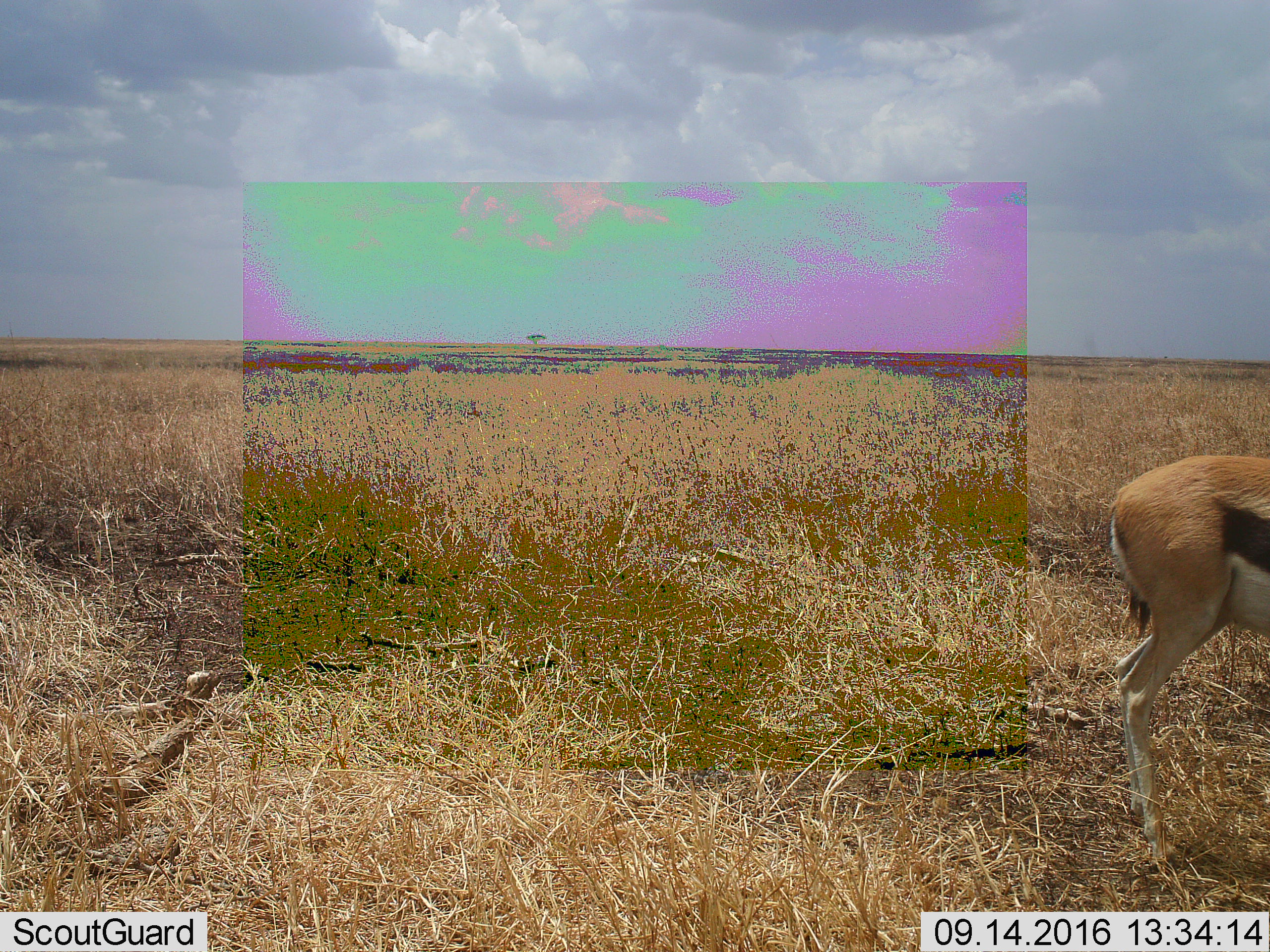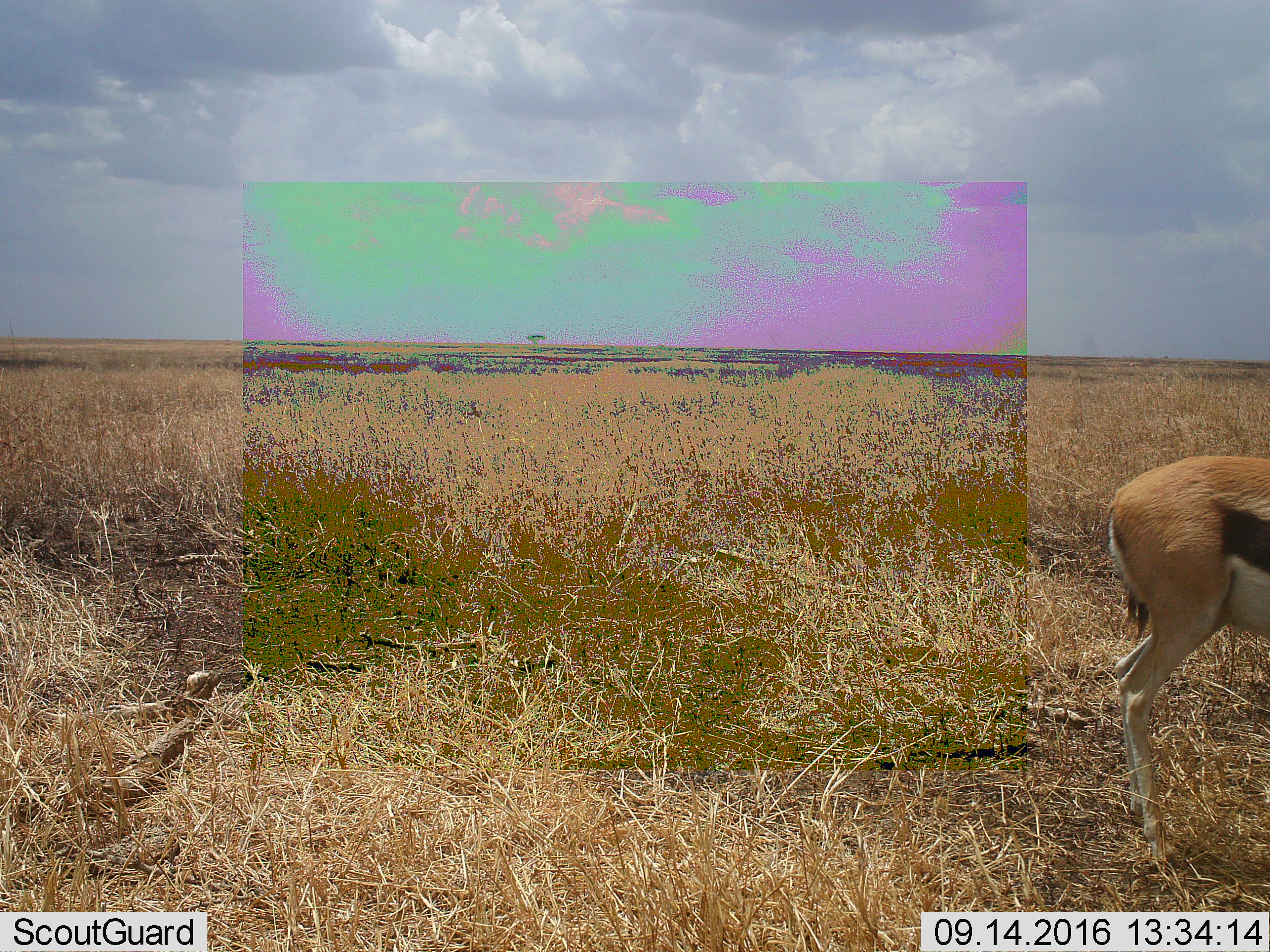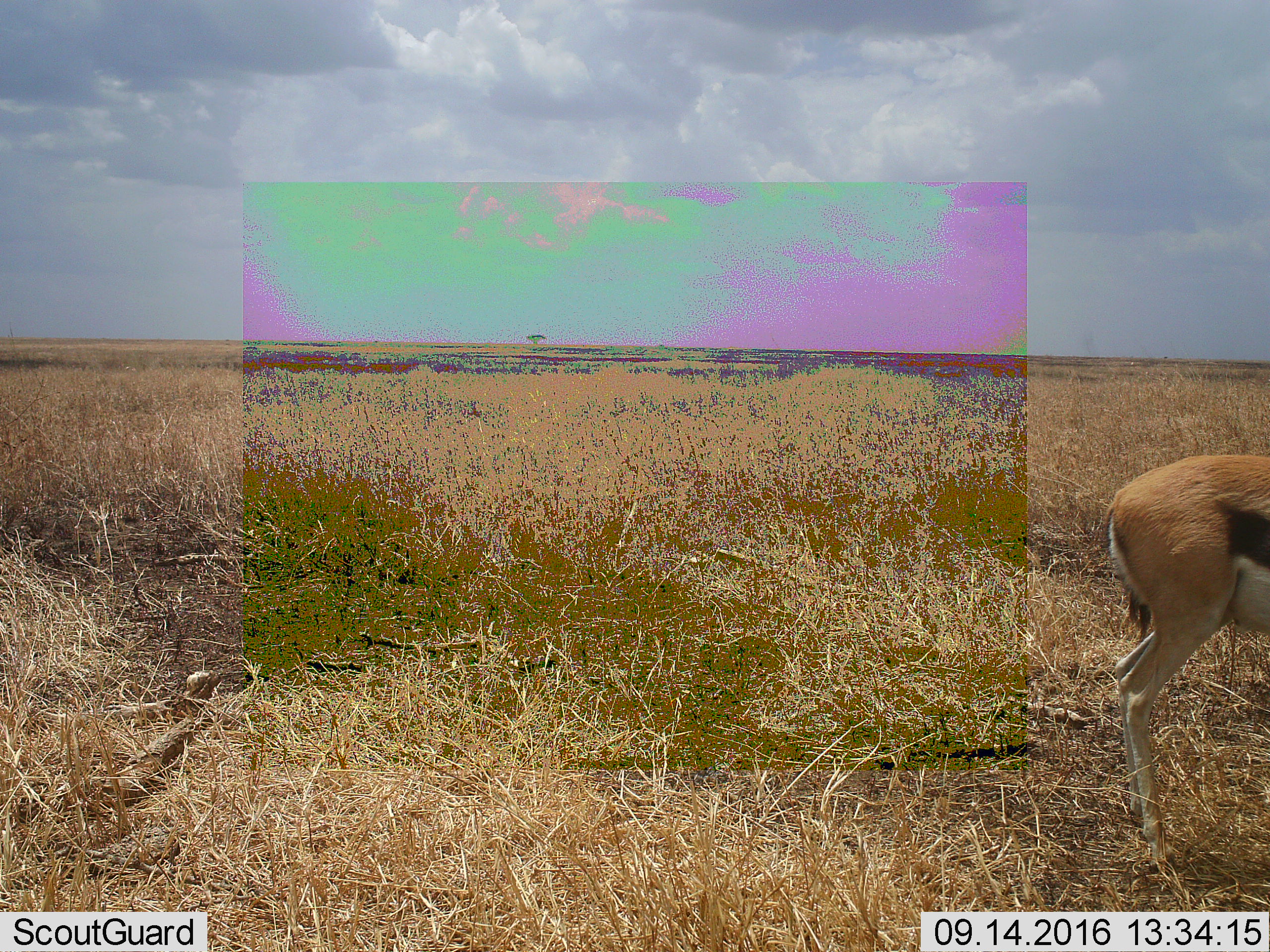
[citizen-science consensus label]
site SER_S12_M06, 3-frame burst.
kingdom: Animalia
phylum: Chordata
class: Mammalia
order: Artiodactyla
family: Bovidae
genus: Eudorcas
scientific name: Eudorcas thomsonii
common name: thomson's gazelle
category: gazellethomsons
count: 1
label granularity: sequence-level